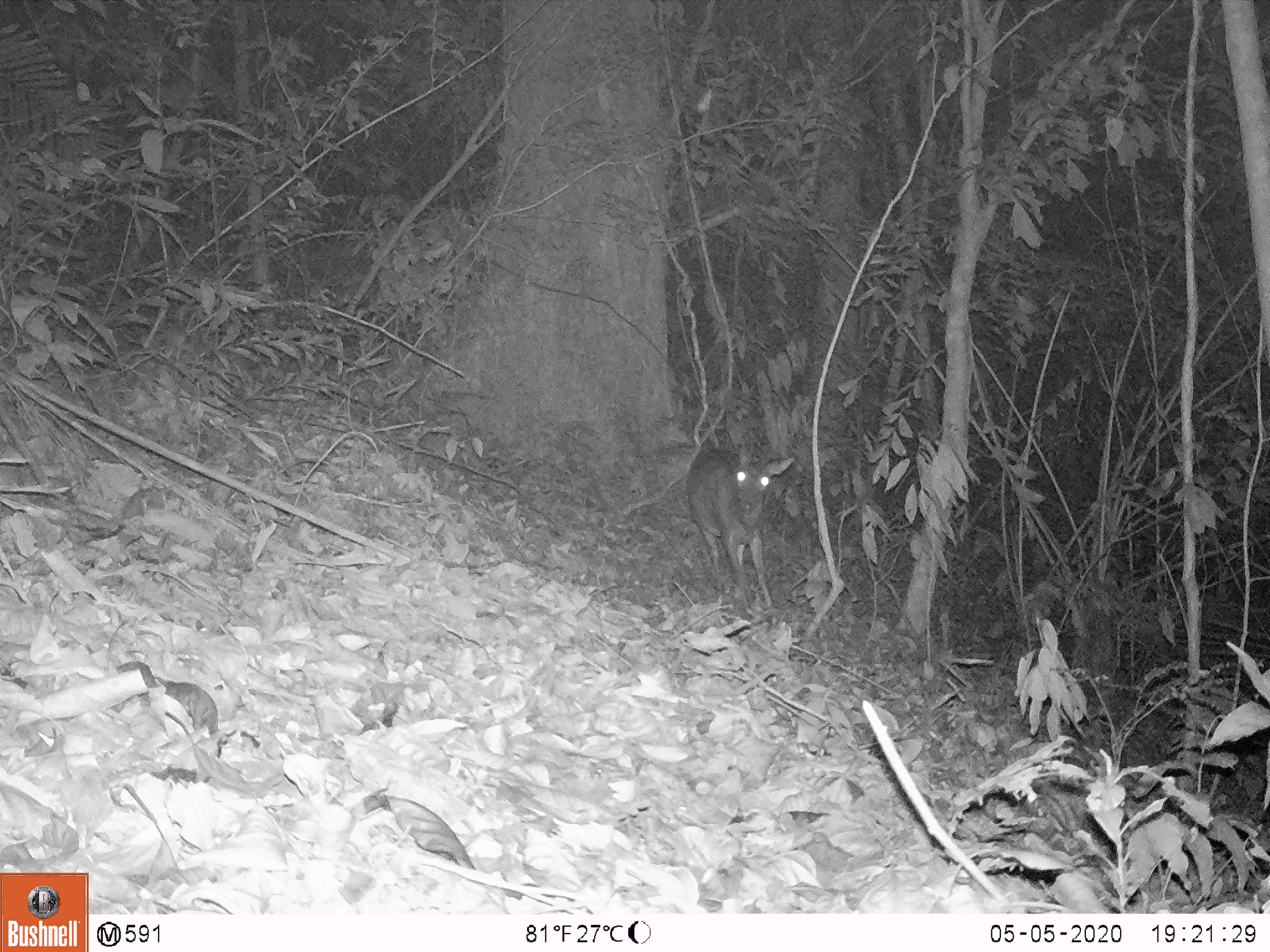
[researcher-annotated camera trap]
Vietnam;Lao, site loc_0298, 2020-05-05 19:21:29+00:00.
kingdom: Animalia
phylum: Chordata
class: Mammalia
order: Artiodactyla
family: Cervidae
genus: Muntiacus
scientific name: Muntiacus vuquangensis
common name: large-antlered muntjac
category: large antlered muntjac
Large antlered muntjac (large-antlered muntjac) (Muntiacus vuquangensis). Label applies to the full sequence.